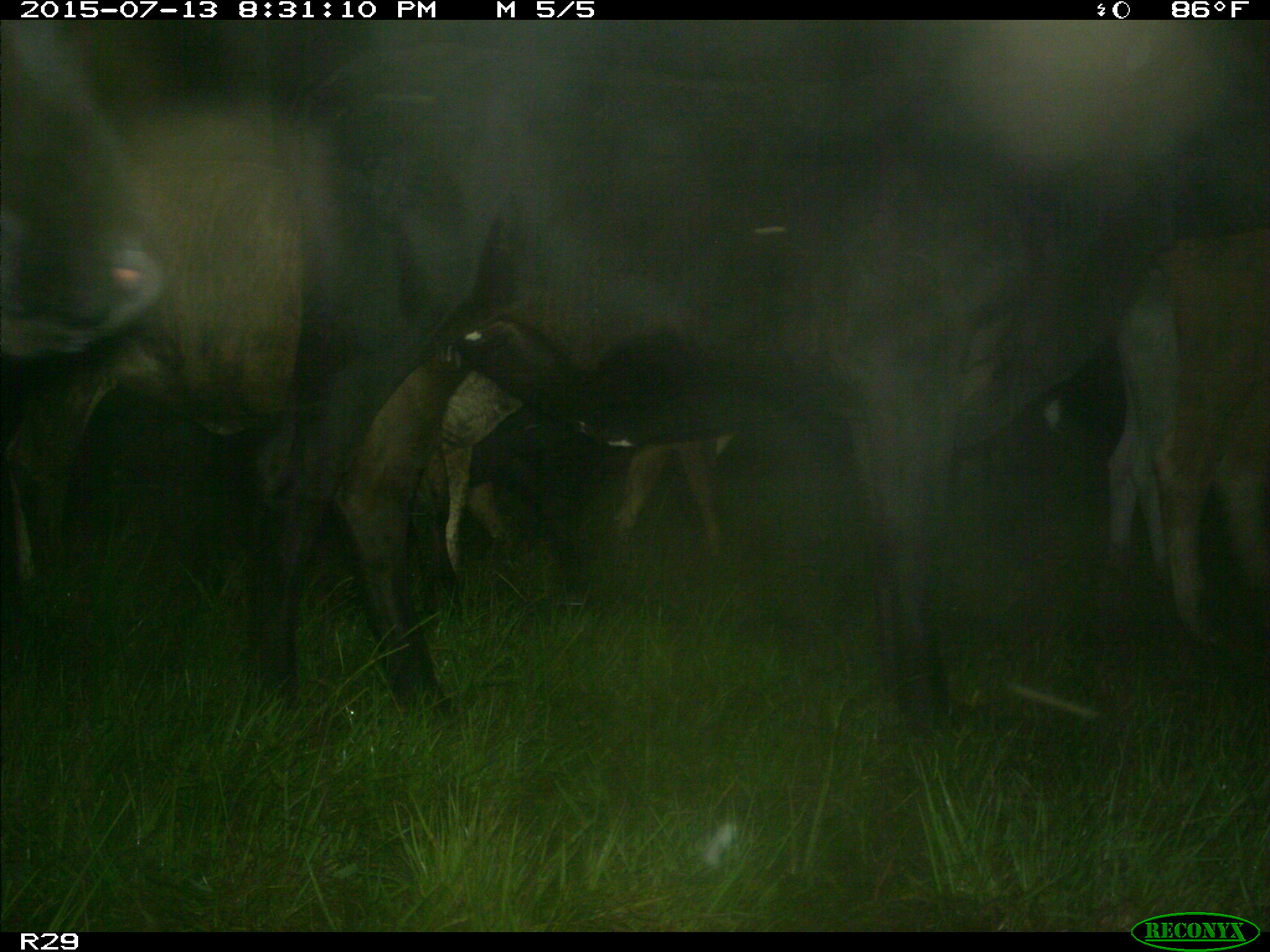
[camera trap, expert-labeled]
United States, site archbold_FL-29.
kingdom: Animalia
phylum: Chordata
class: Mammalia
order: Artiodactyla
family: Bovidae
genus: Bos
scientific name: Bos taurus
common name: domestic cow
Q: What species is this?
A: Bos taurus (domestic cow).